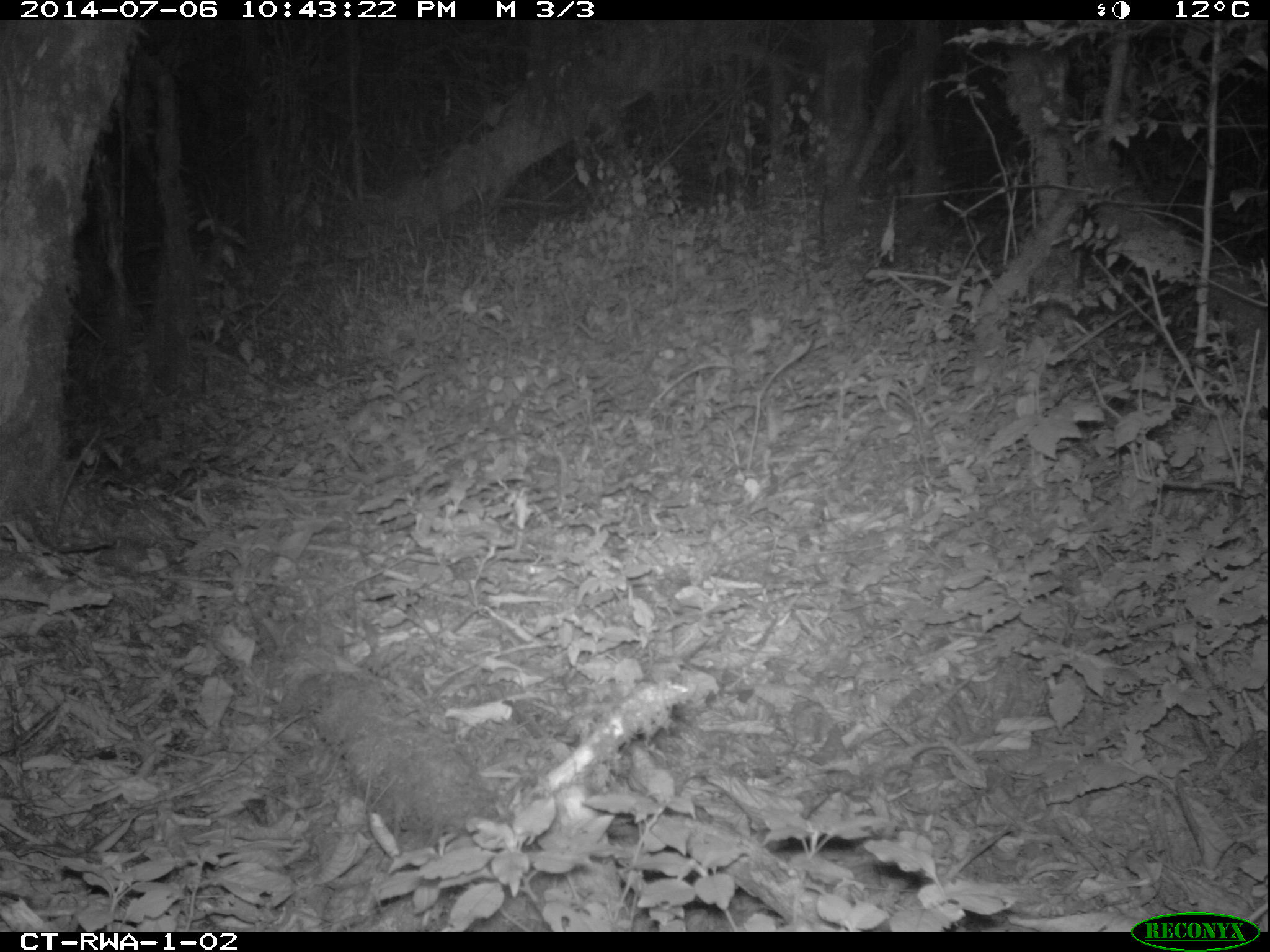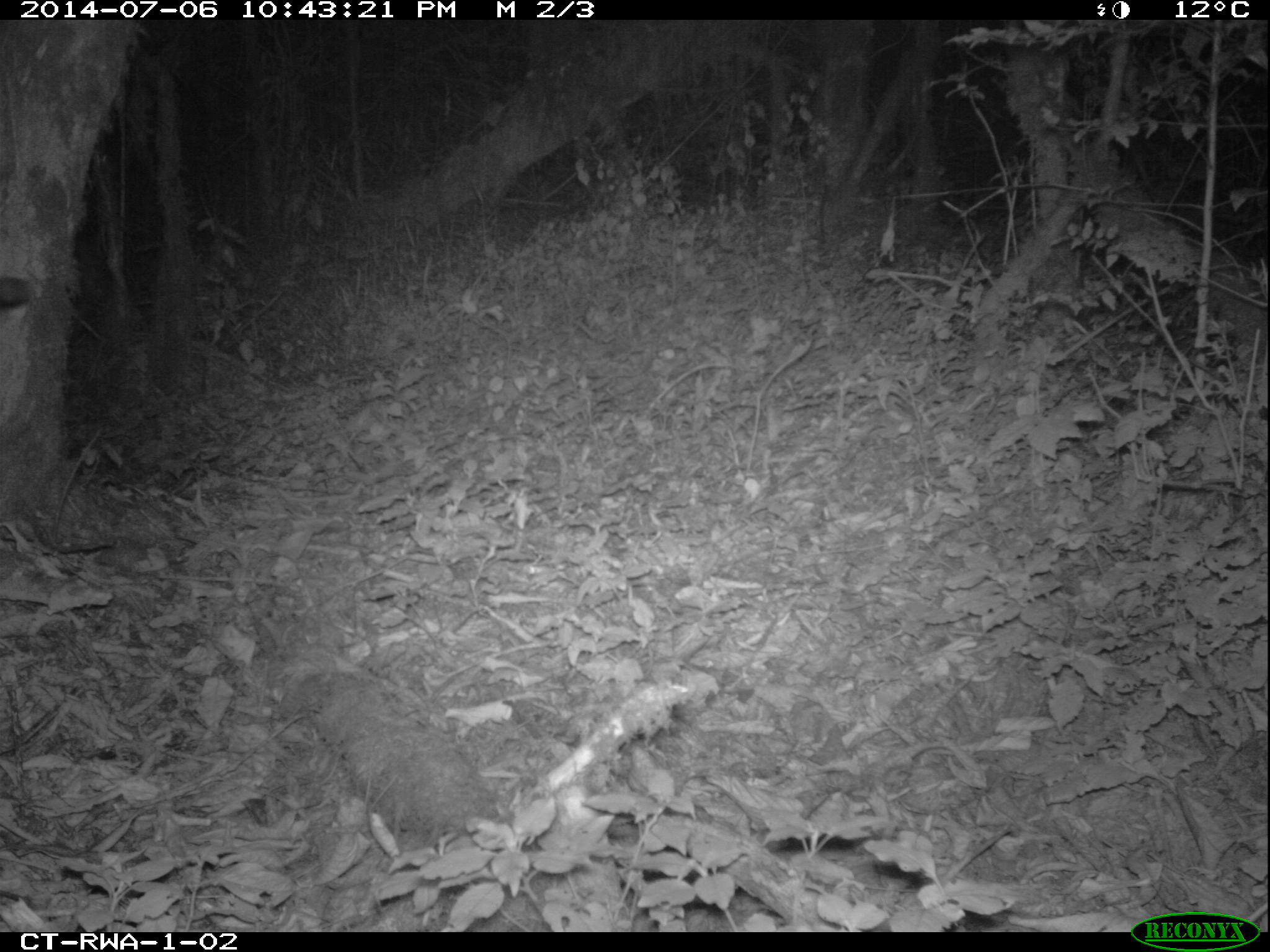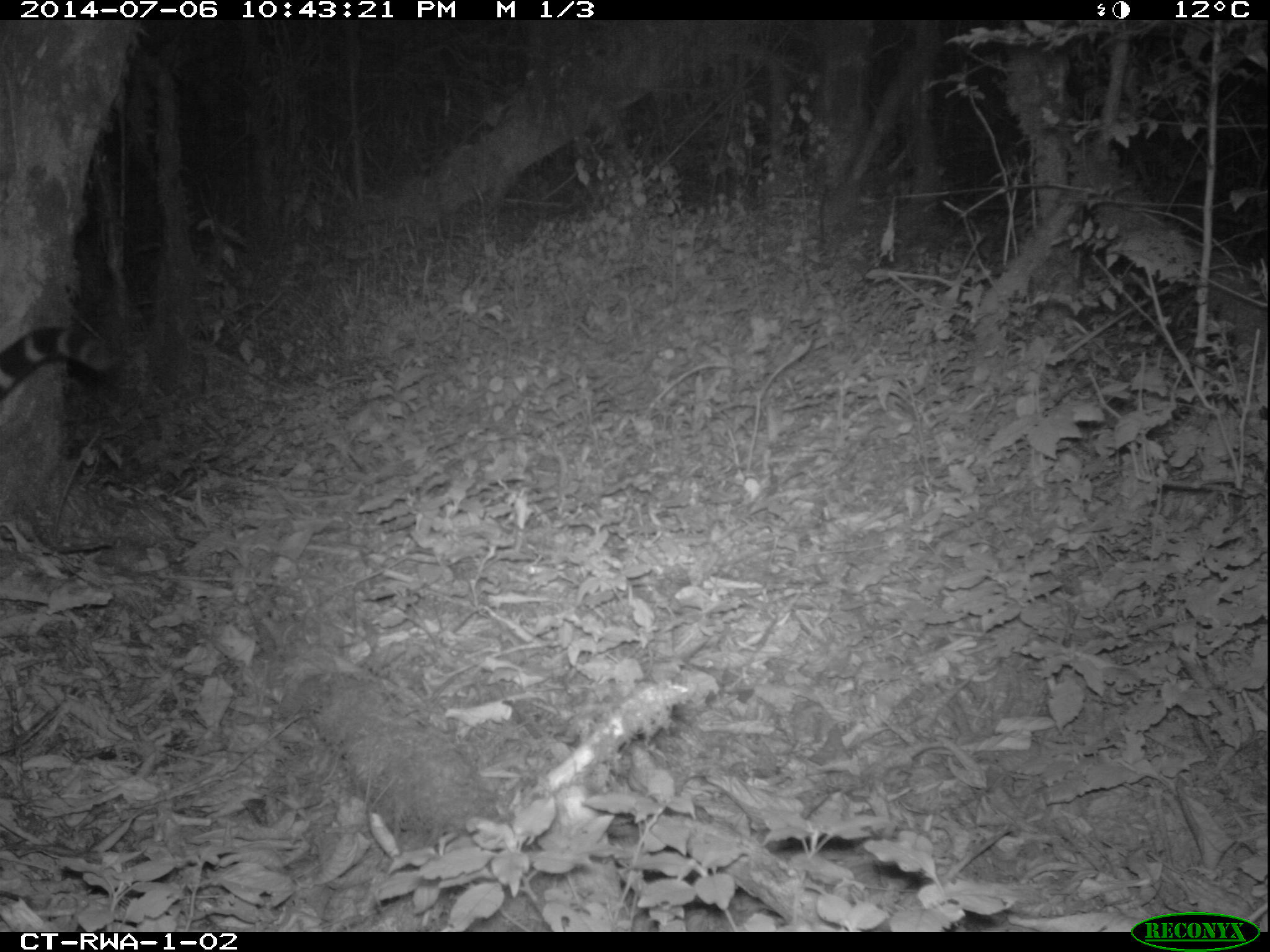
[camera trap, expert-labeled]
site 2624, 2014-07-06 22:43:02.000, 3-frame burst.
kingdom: Animalia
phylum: Chordata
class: Mammalia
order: Carnivora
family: Viverridae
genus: Genetta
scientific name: Genetta tigrina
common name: cape genet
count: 1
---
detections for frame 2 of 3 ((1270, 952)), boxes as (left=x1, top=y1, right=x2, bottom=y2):
genetta tigrina: (left=0, top=277, right=32, bottom=311)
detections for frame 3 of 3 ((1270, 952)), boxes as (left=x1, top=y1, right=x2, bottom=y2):
genetta tigrina: (left=0, top=325, right=112, bottom=397)